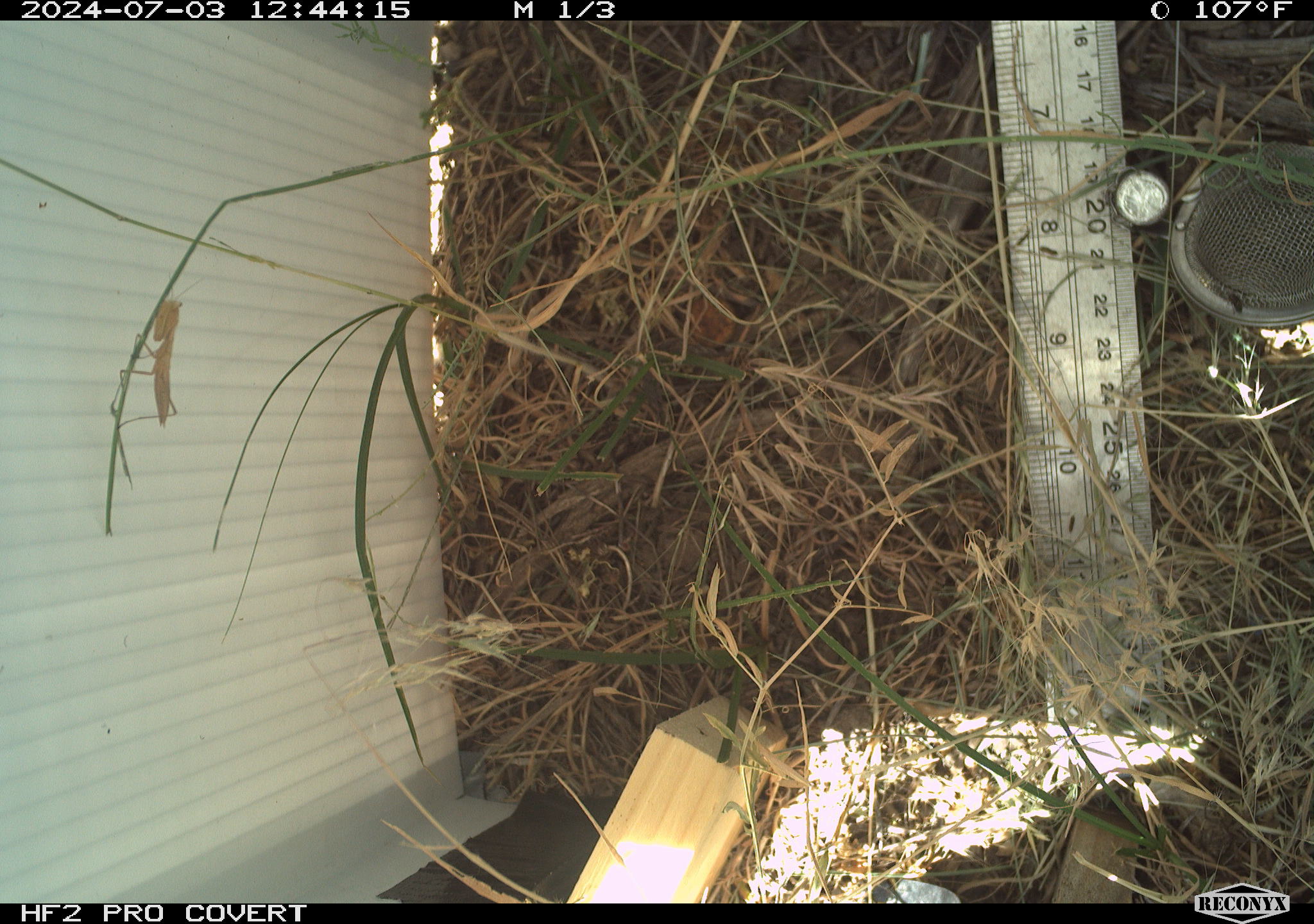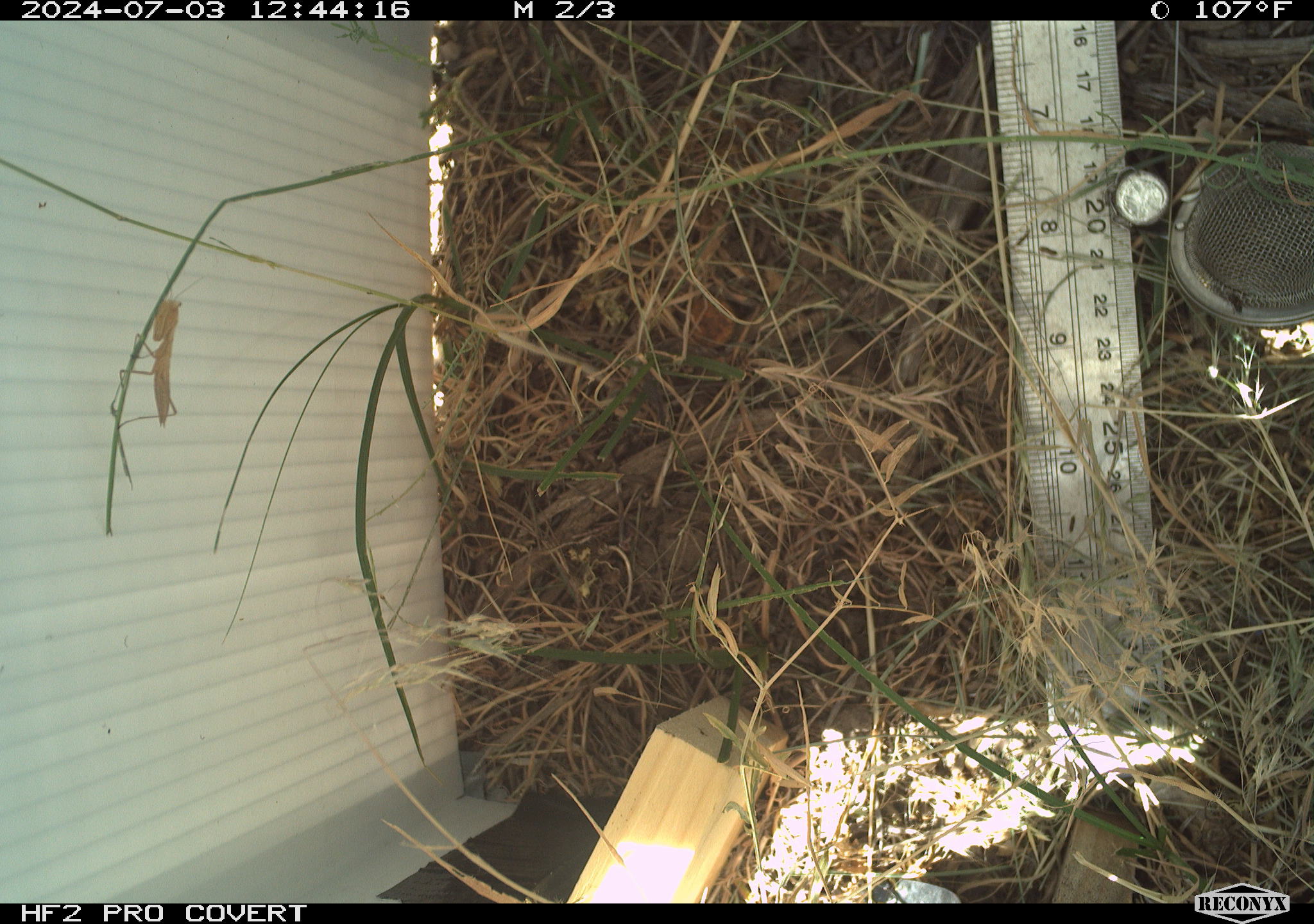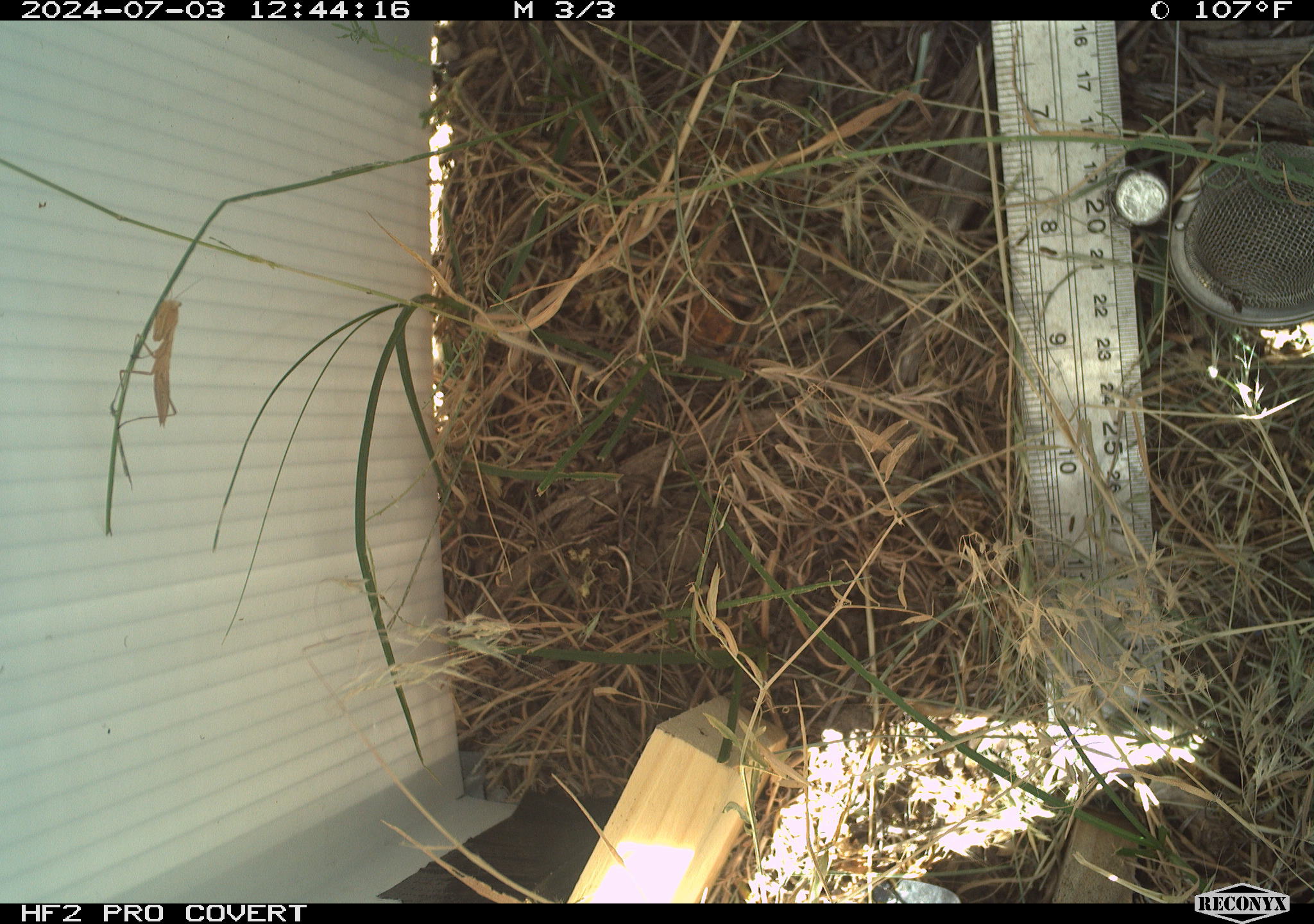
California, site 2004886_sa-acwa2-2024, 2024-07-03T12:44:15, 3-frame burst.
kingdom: Animalia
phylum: Arthropoda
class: Insecta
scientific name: Insecta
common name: insect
Insect (Insecta).